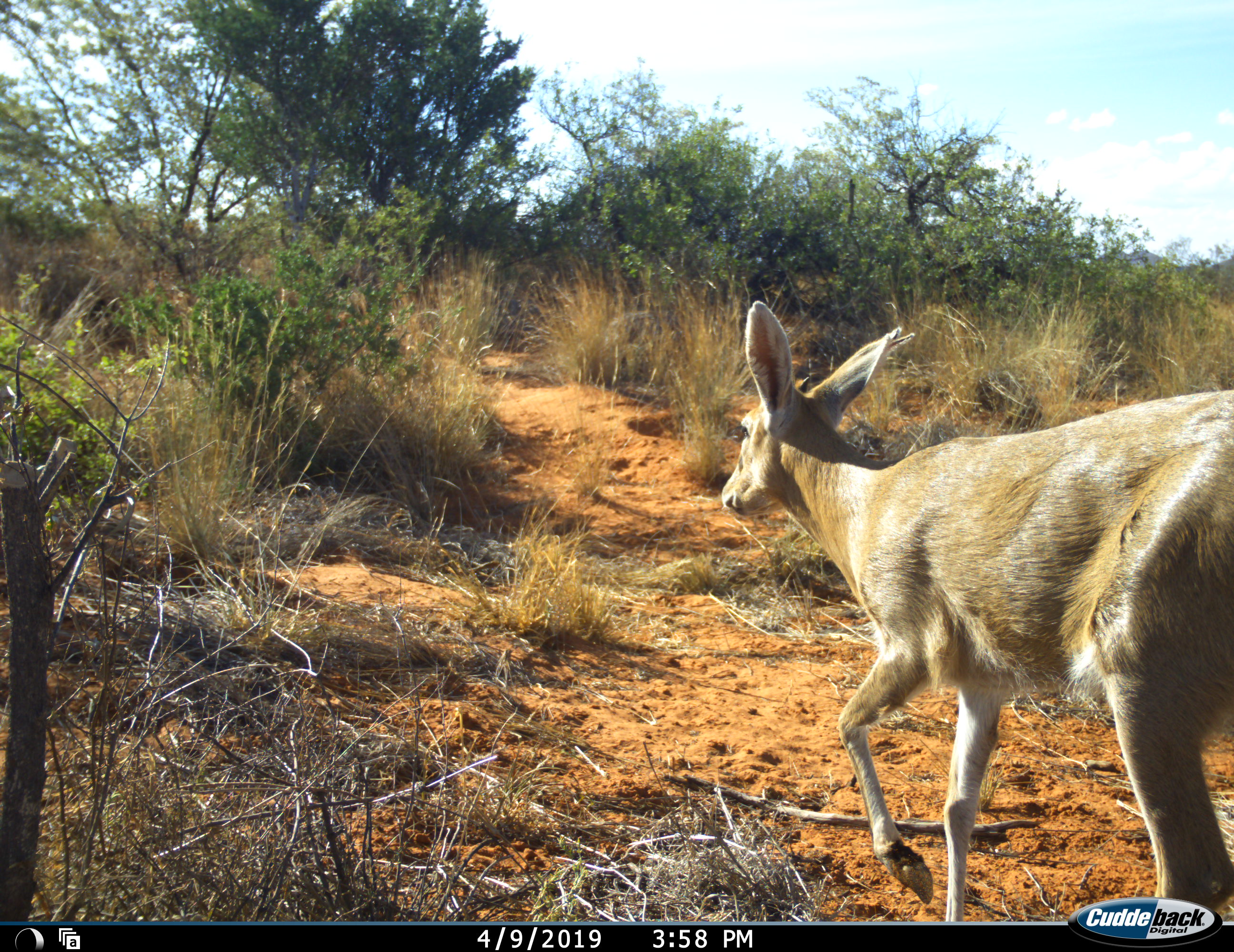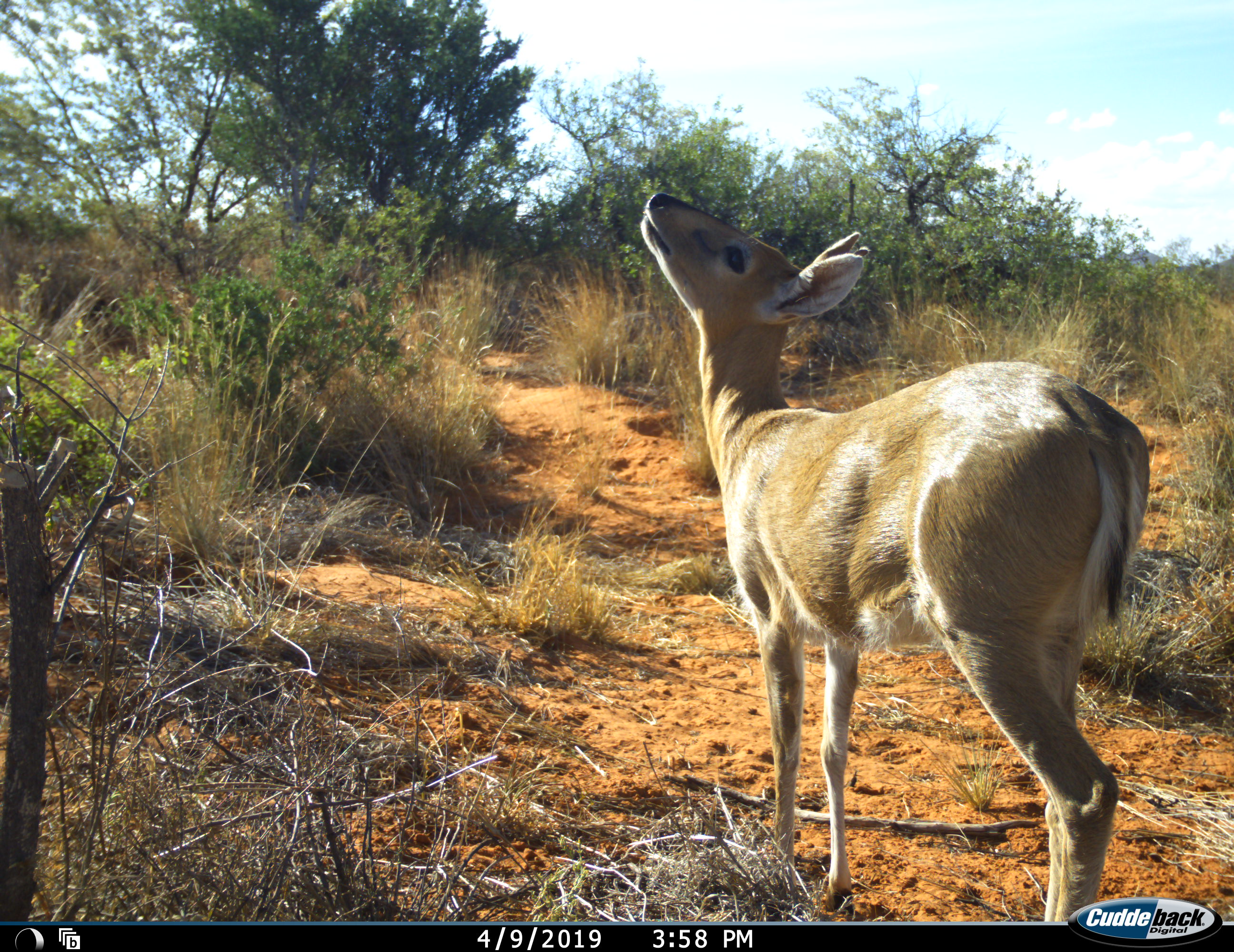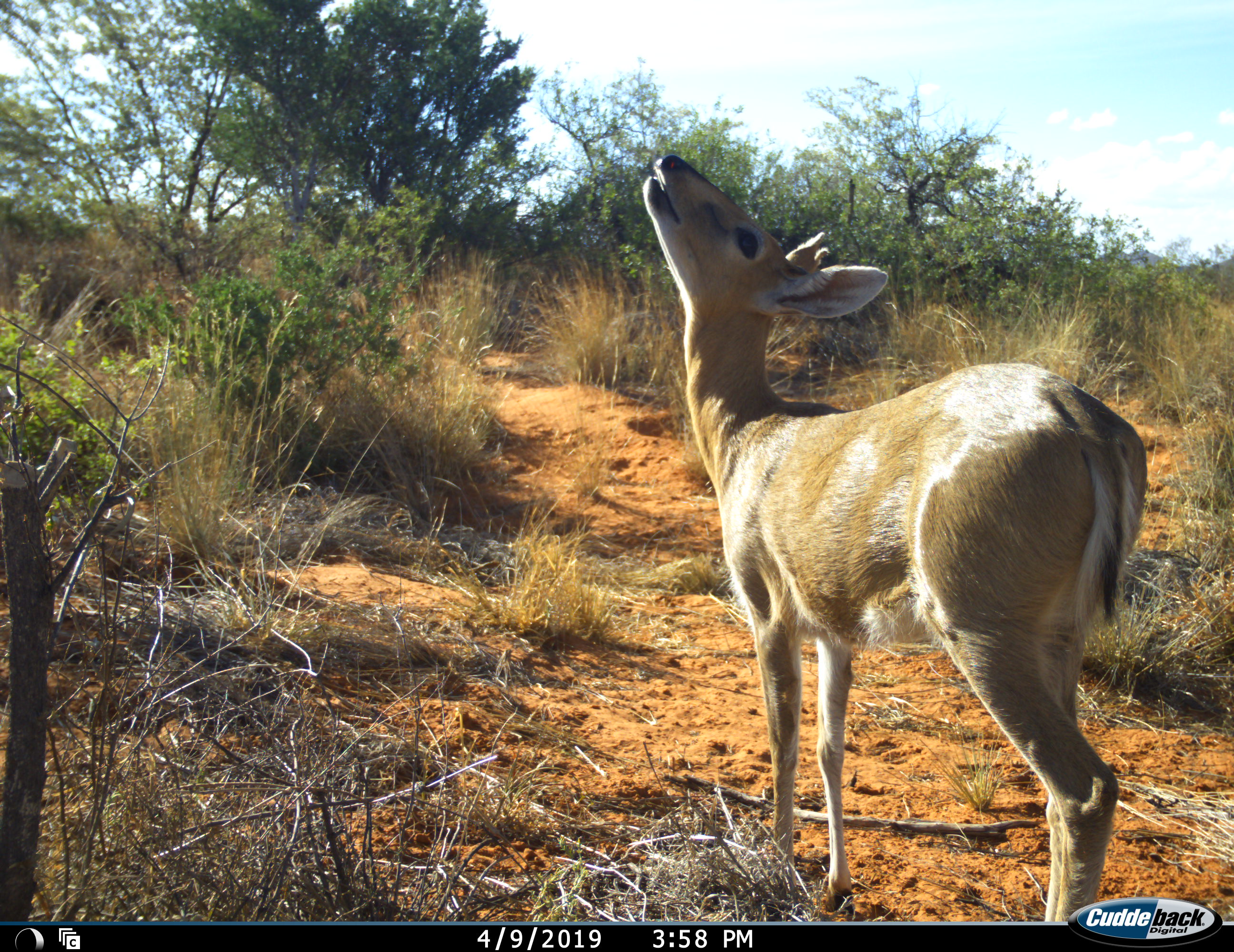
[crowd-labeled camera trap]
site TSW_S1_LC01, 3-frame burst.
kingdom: Animalia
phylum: Chordata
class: Mammalia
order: Artiodactyla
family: Bovidae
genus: Raphicerus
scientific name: Raphicerus campestris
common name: steenbok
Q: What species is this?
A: Steenbok (Raphicerus campestris).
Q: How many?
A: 1.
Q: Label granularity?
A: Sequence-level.